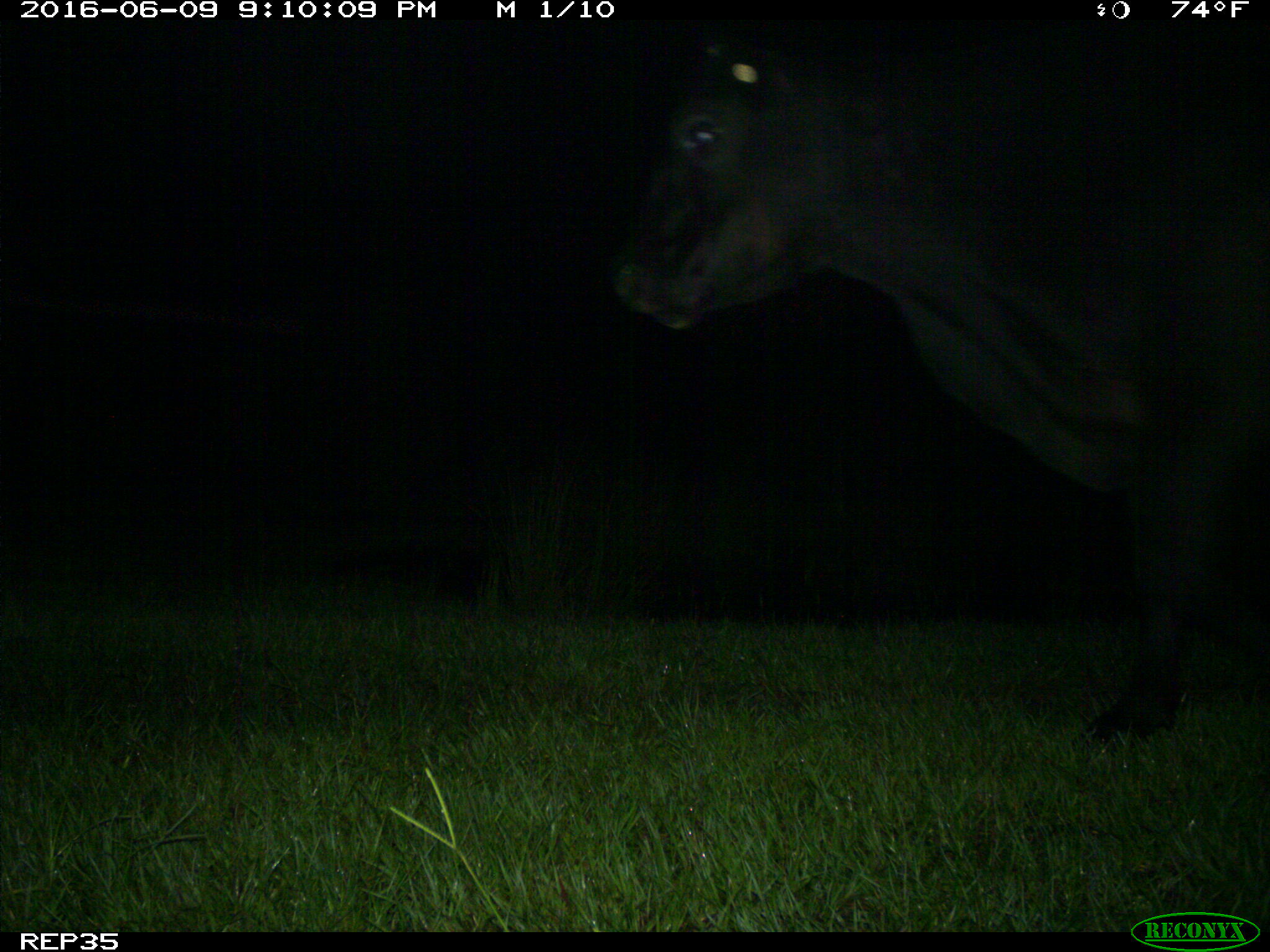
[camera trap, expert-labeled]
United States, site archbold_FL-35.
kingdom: Animalia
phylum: Chordata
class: Mammalia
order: Artiodactyla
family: Bovidae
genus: Bos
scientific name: Bos taurus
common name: domestic cow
Bos taurus (domestic cow).